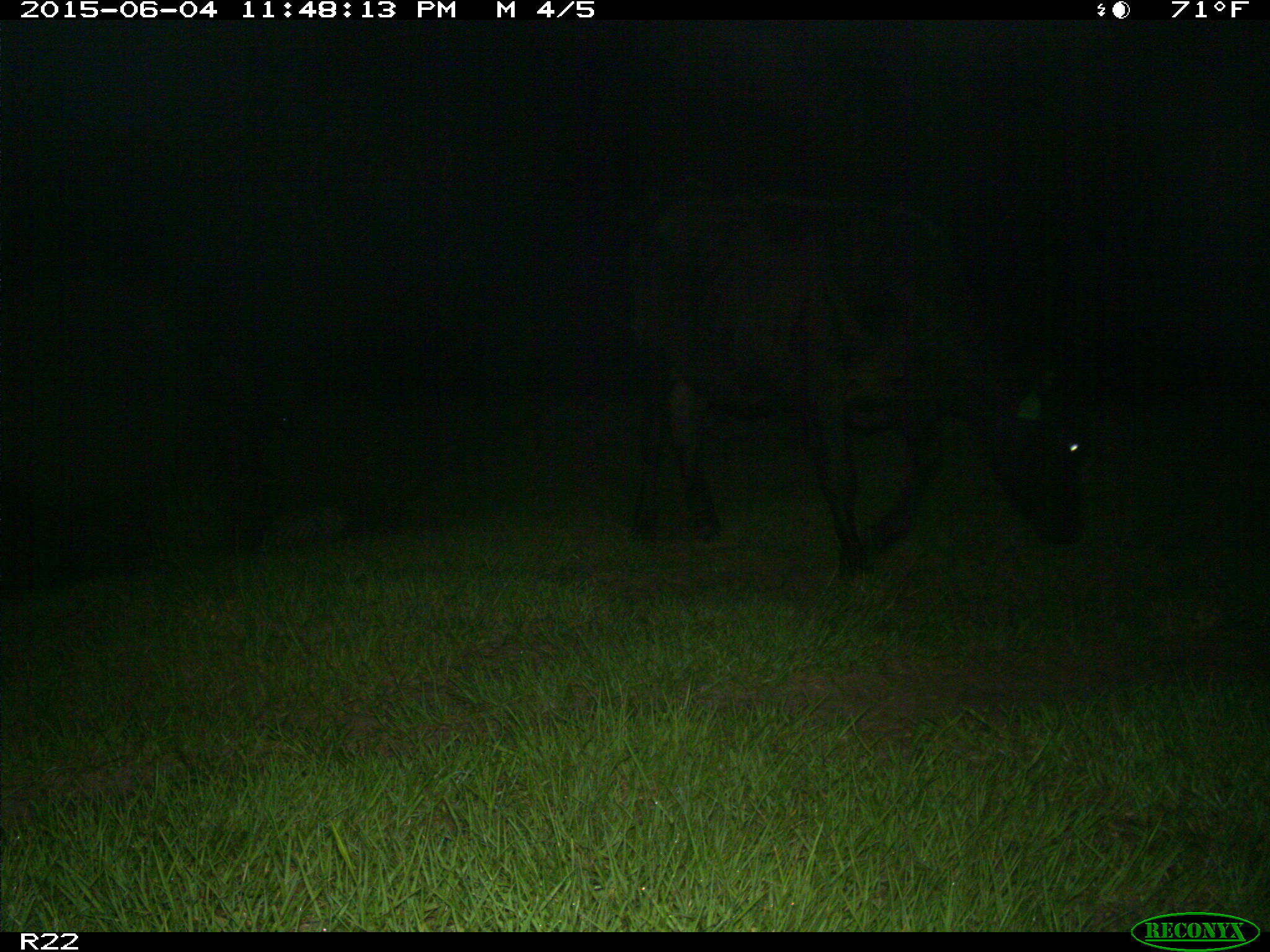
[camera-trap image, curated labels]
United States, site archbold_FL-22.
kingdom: Animalia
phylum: Chordata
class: Mammalia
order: Artiodactyla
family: Bovidae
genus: Bos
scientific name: Bos taurus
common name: domestic cow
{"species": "Bos taurus (domestic cow)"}